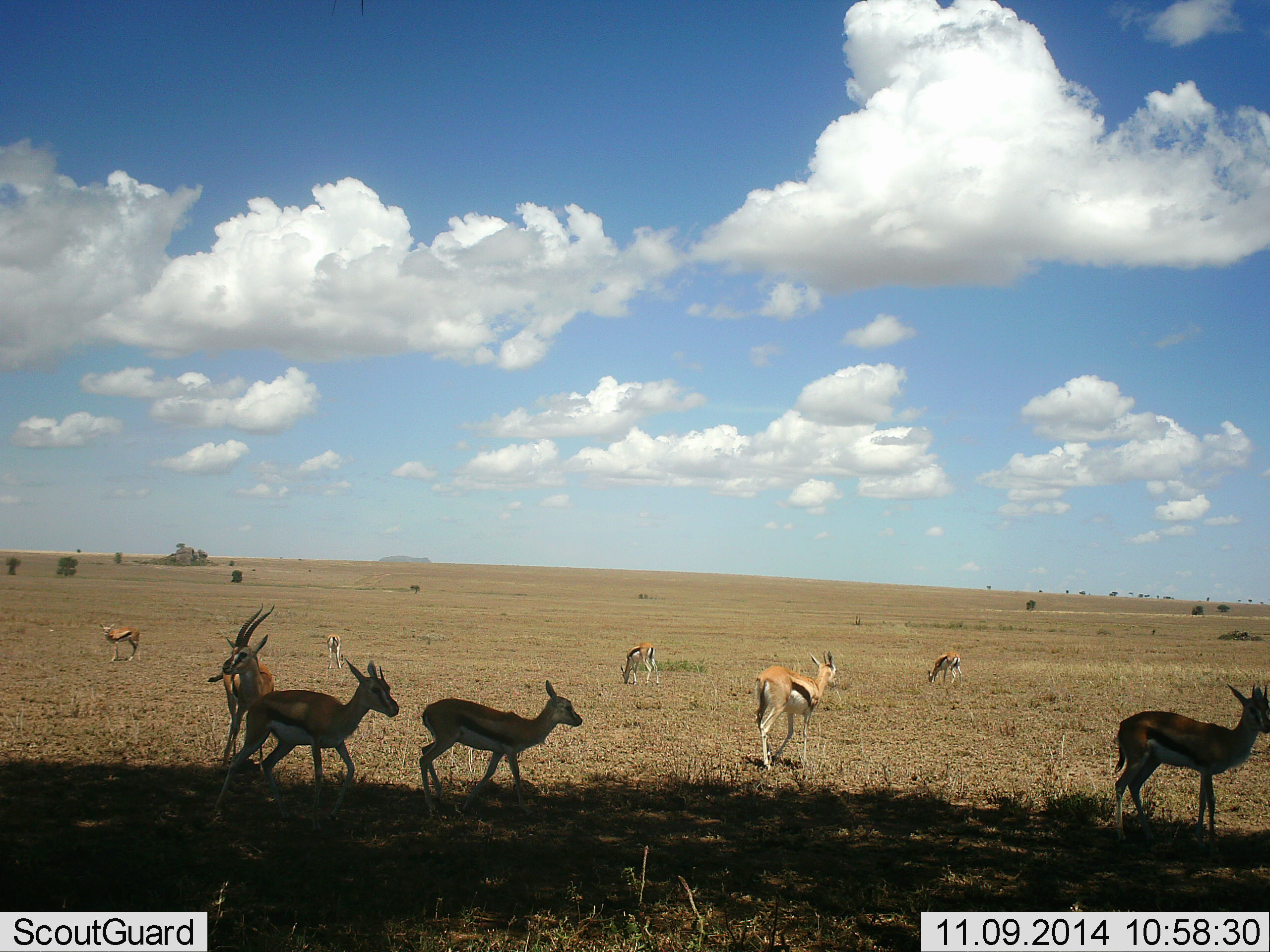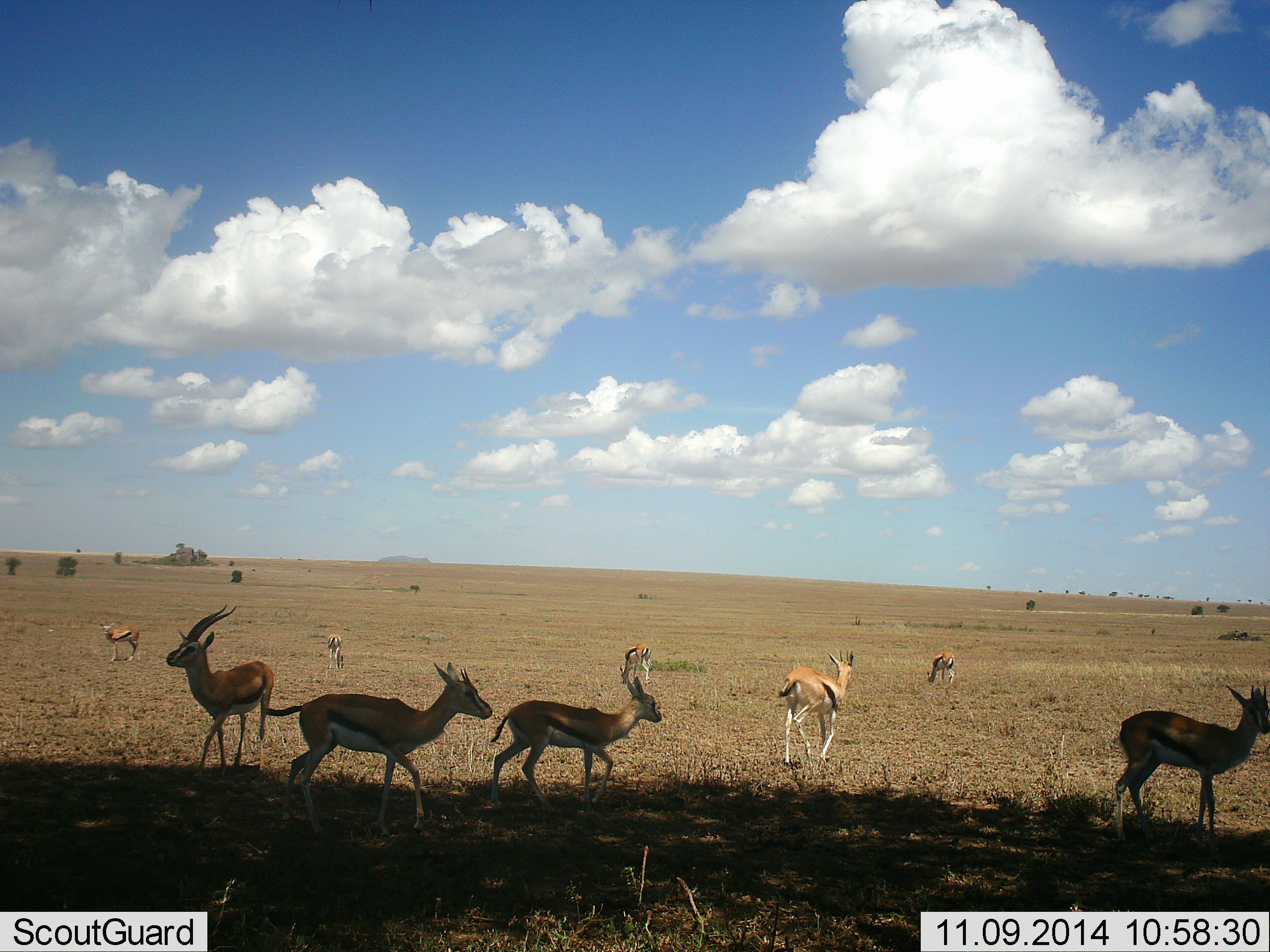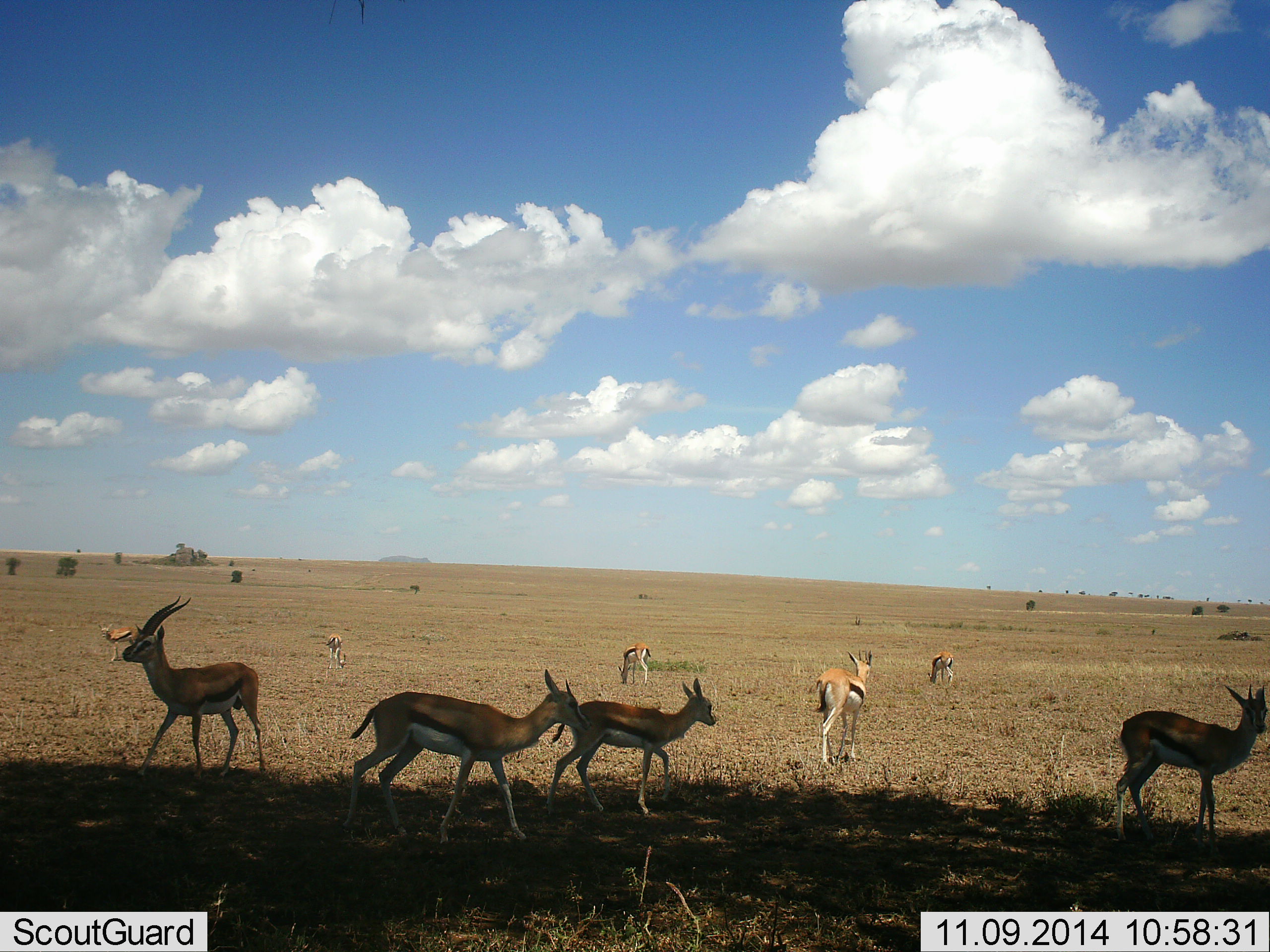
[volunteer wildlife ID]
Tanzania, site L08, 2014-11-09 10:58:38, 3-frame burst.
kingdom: Animalia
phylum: Chordata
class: Mammalia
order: Artiodactyla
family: Bovidae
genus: Eudorcas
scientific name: Eudorcas thomsonii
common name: thomson's gazelle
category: gazellethomsons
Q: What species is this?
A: Gazellethomsons (thomson's gazelle) (Eudorcas thomsonii).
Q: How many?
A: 9.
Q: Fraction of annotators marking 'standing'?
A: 70%.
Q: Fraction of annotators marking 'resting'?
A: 0%.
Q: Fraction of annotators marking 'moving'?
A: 90%.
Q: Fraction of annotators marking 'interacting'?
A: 0%.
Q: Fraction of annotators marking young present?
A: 10%.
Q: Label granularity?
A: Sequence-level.